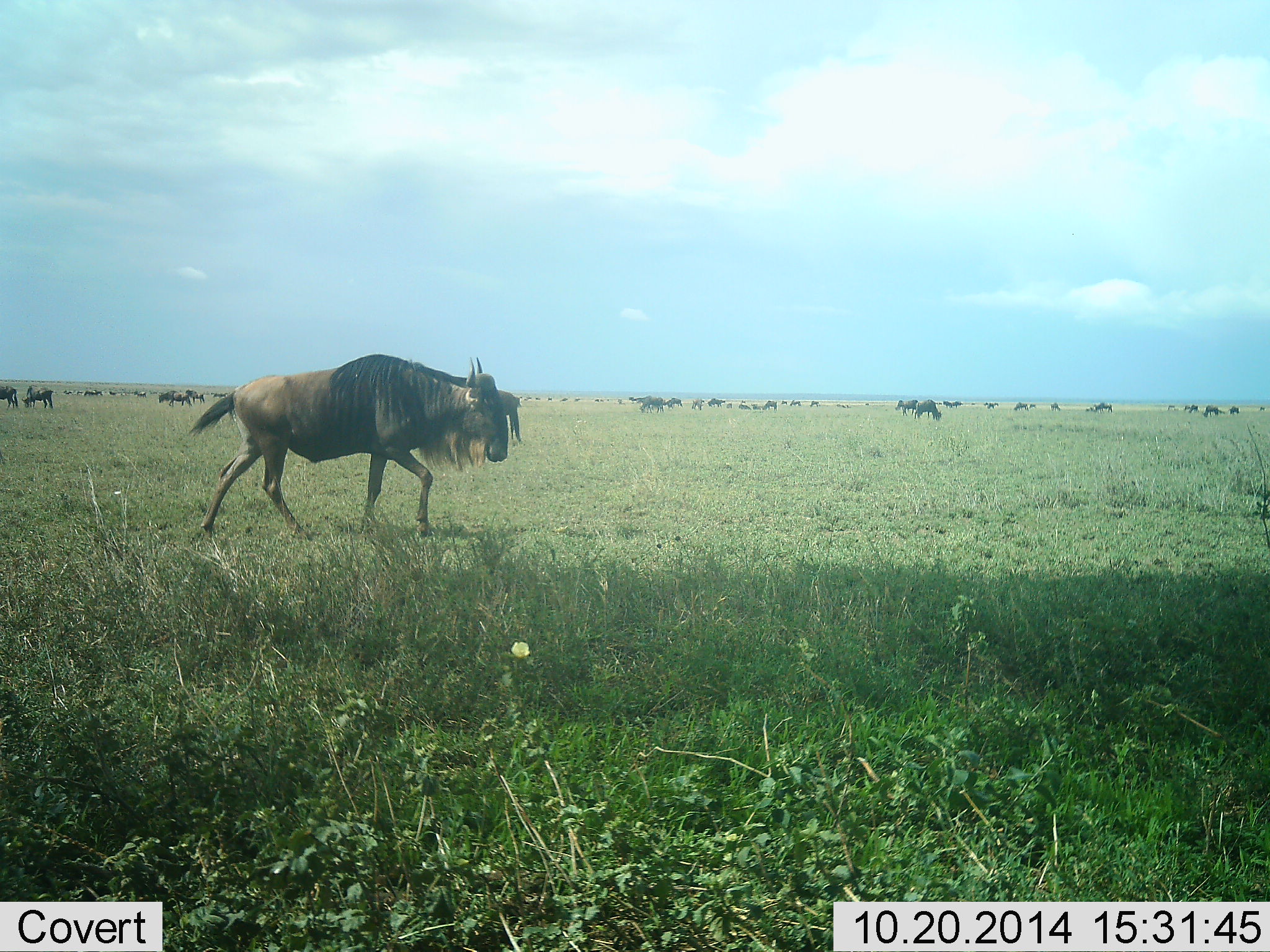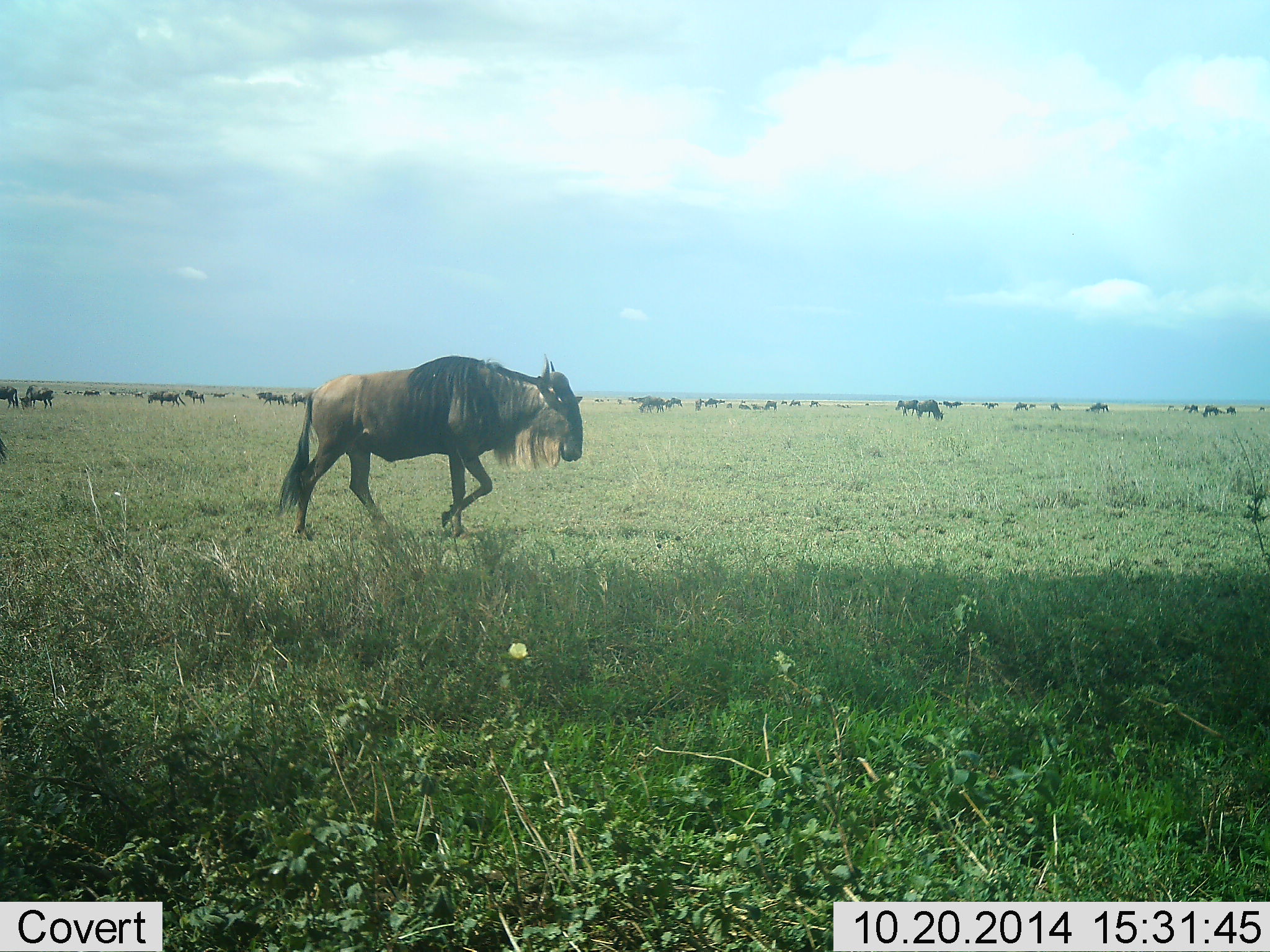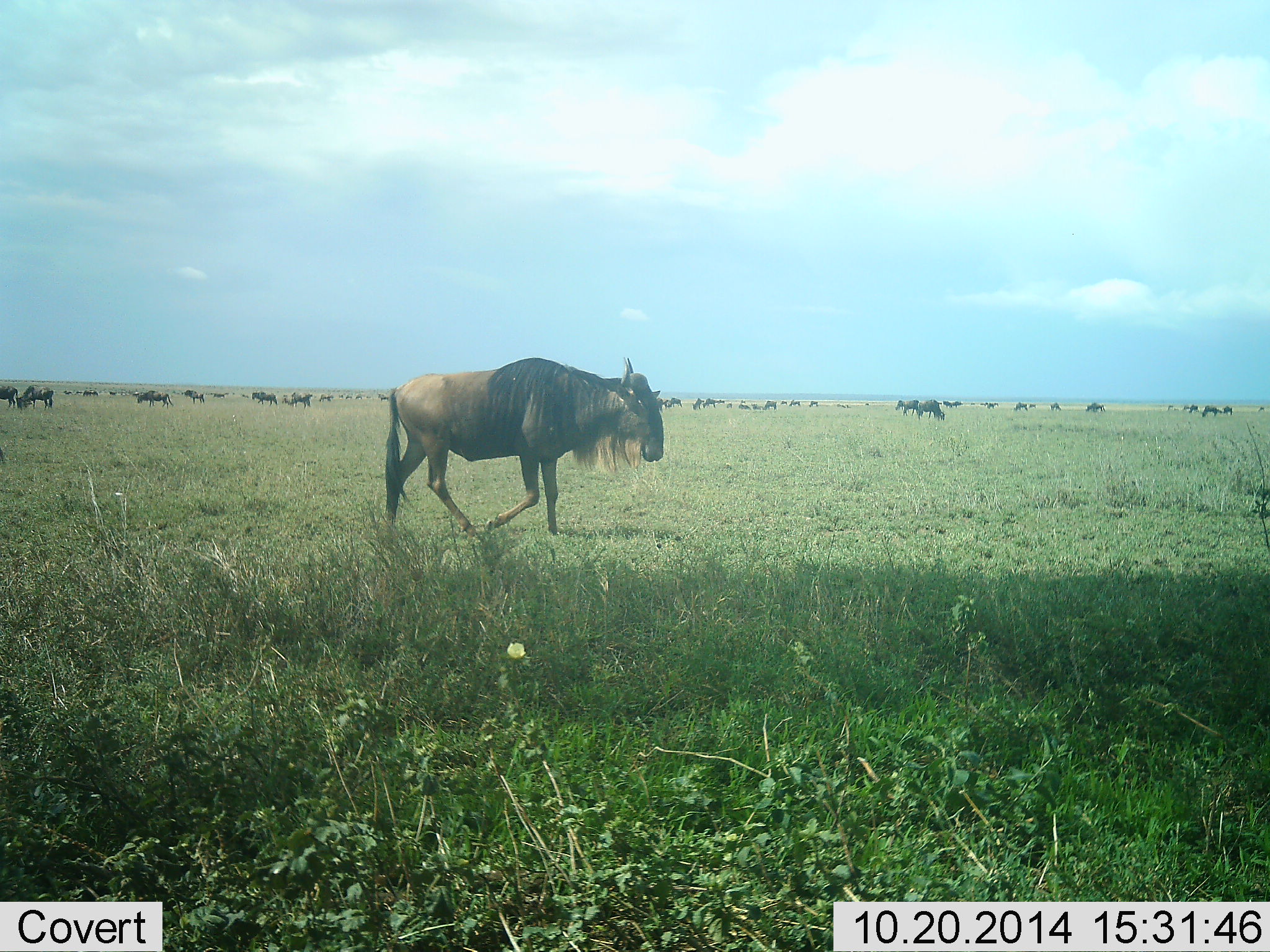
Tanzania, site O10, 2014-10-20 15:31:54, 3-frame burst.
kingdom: Animalia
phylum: Chordata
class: Mammalia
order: Artiodactyla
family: Bovidae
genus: Connochaetes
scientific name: Connochaetes taurinus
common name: blue wildebeest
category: wildebeest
Wildebeest (blue wildebeest) (Connochaetes taurinus), count 11-50. Behavior (volunteer vote fractions): standing 50%, resting 10%, moving 90%, interacting 10%. Young present (vote fraction): 0%. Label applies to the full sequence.